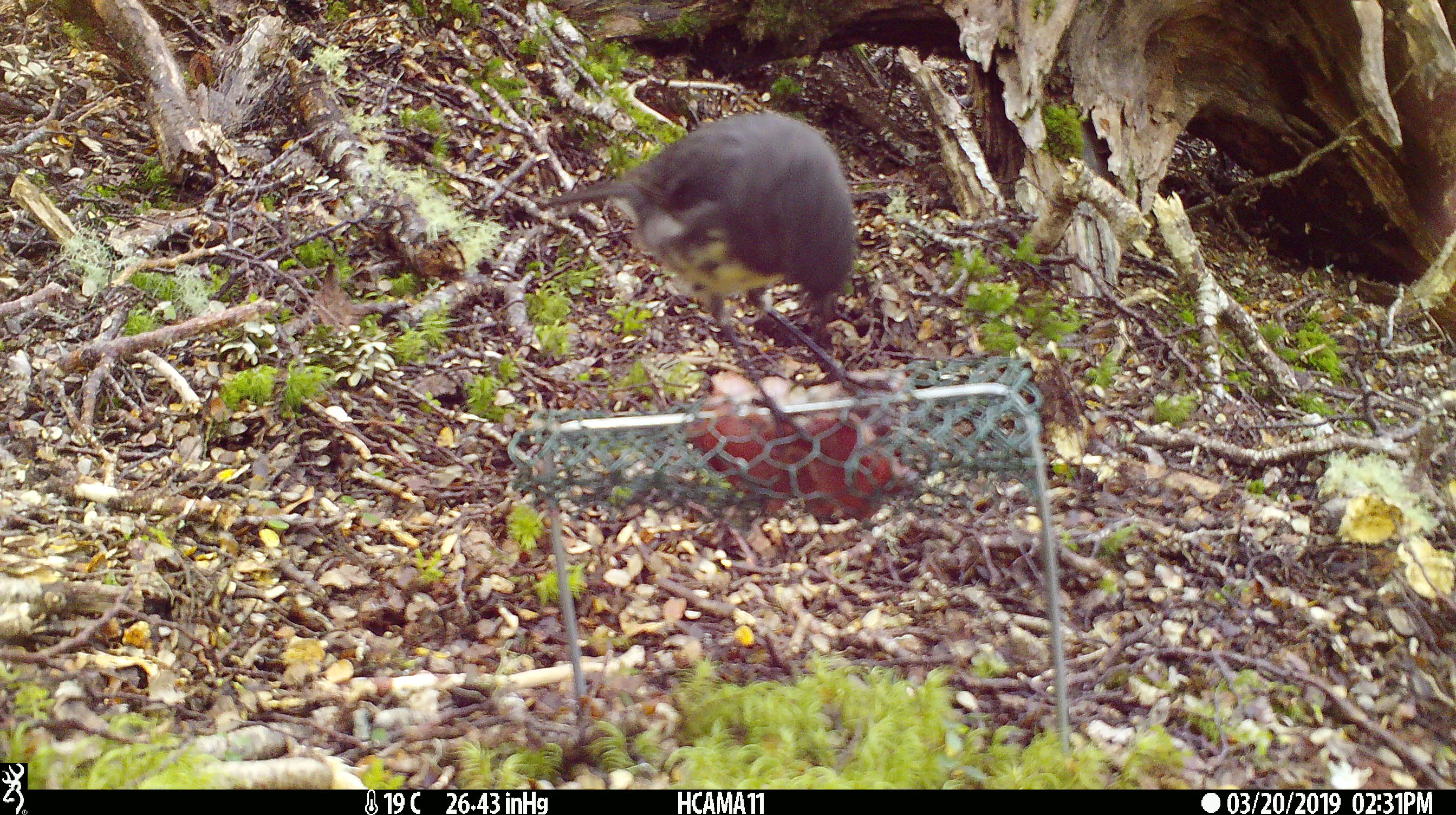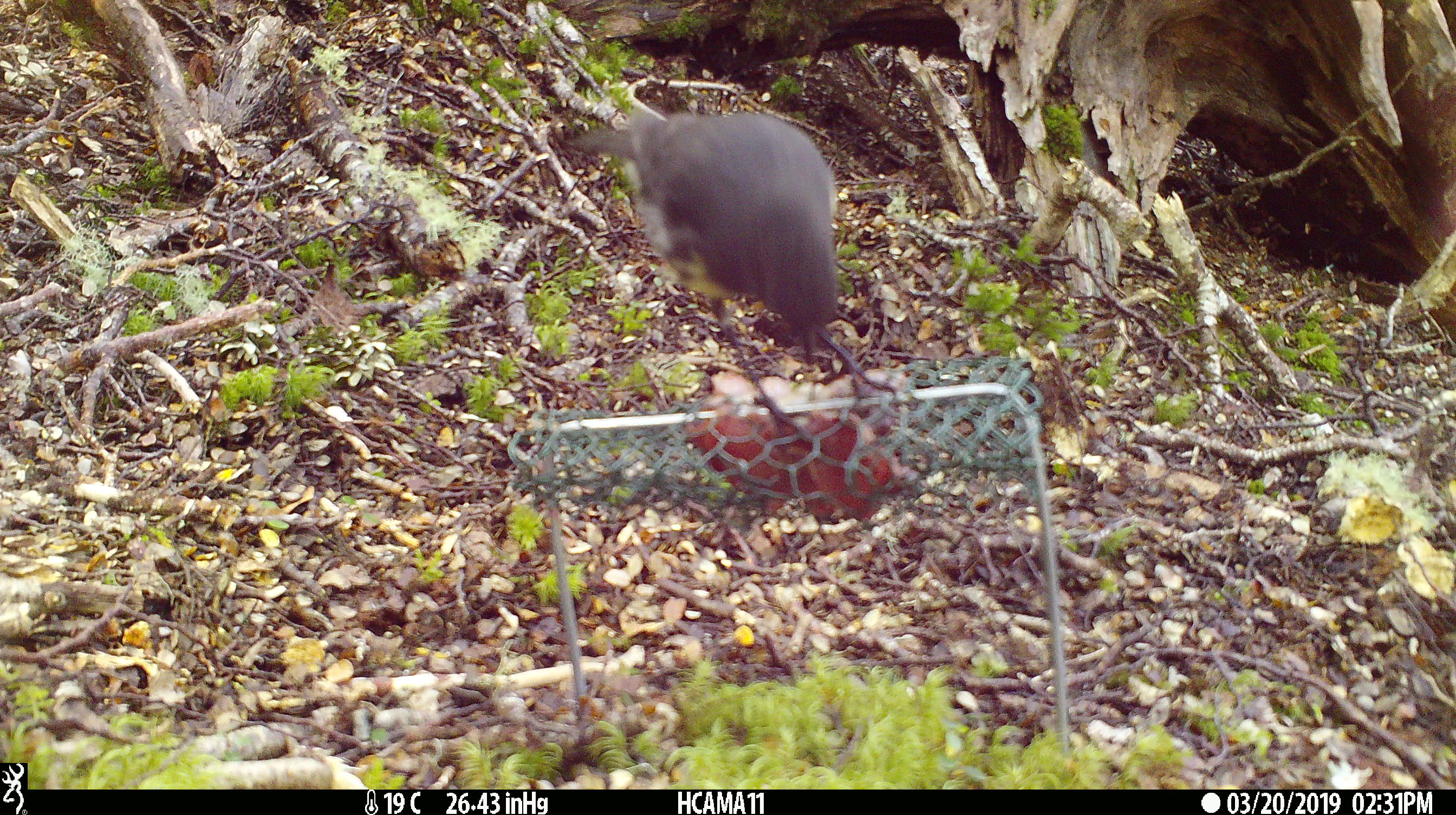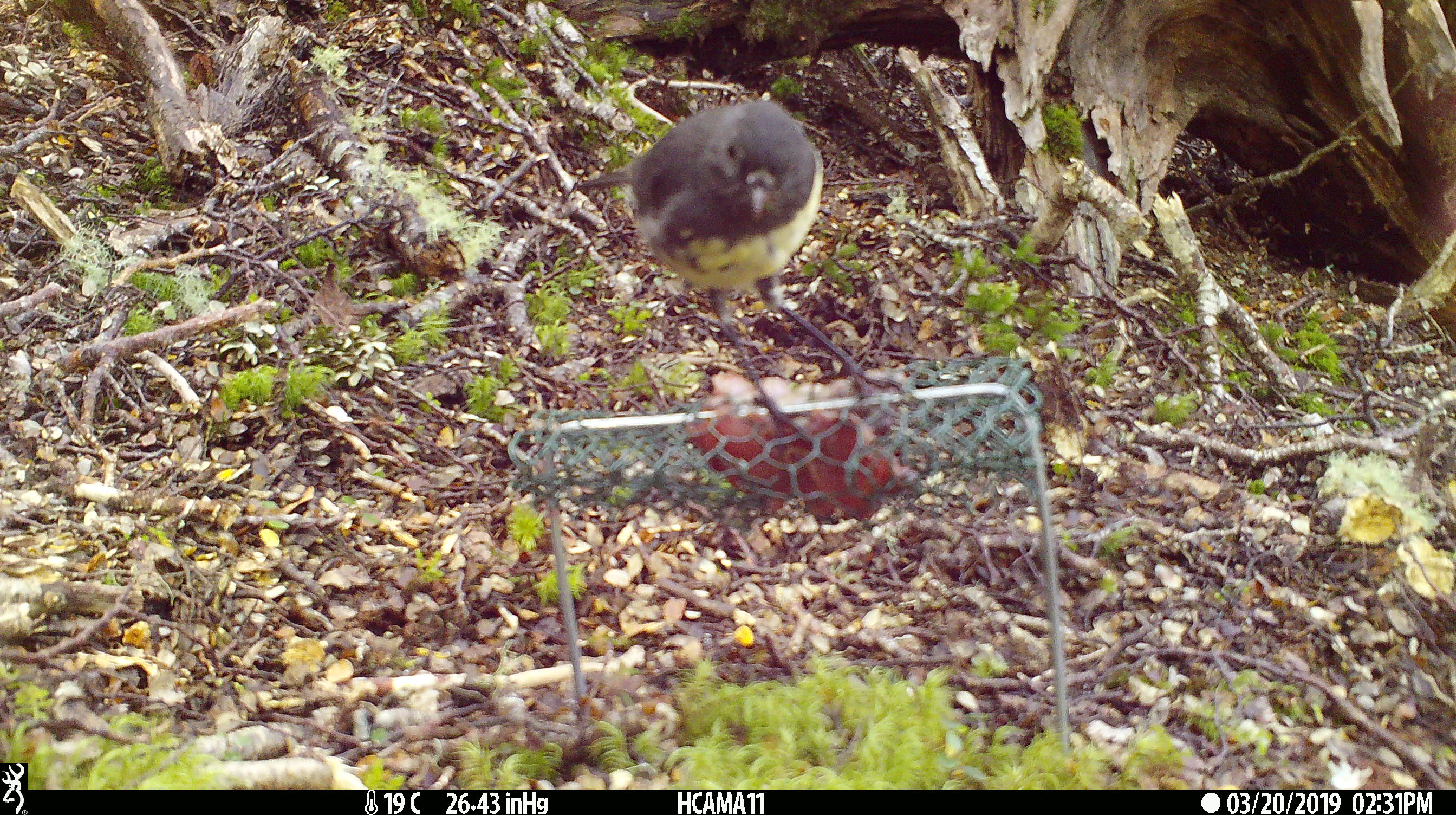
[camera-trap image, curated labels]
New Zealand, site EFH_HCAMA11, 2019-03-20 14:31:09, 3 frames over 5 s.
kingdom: Animalia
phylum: Chordata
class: Aves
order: Passeriformes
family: Petroicidae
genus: Petroica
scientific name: Petroica australis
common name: new zealand robin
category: robin